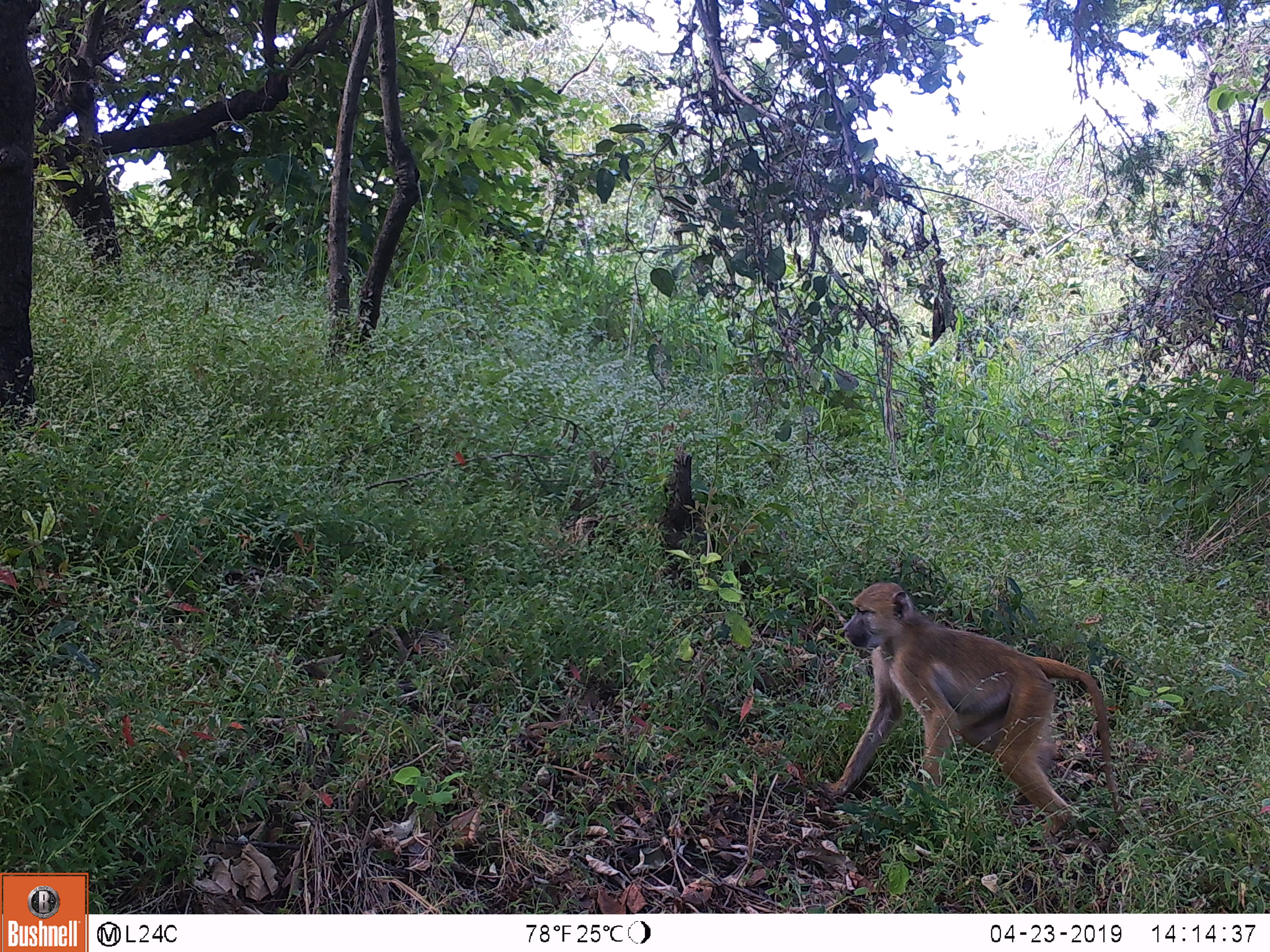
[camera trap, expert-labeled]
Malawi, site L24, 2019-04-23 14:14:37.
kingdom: Animalia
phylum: Chordata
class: Mammalia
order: Primates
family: Cercopithecidae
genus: Papio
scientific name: Papio cynocephalus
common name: yellow baboon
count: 1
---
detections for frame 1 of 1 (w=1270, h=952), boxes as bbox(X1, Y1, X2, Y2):
yellow baboon: bbox(808, 573, 1135, 841)